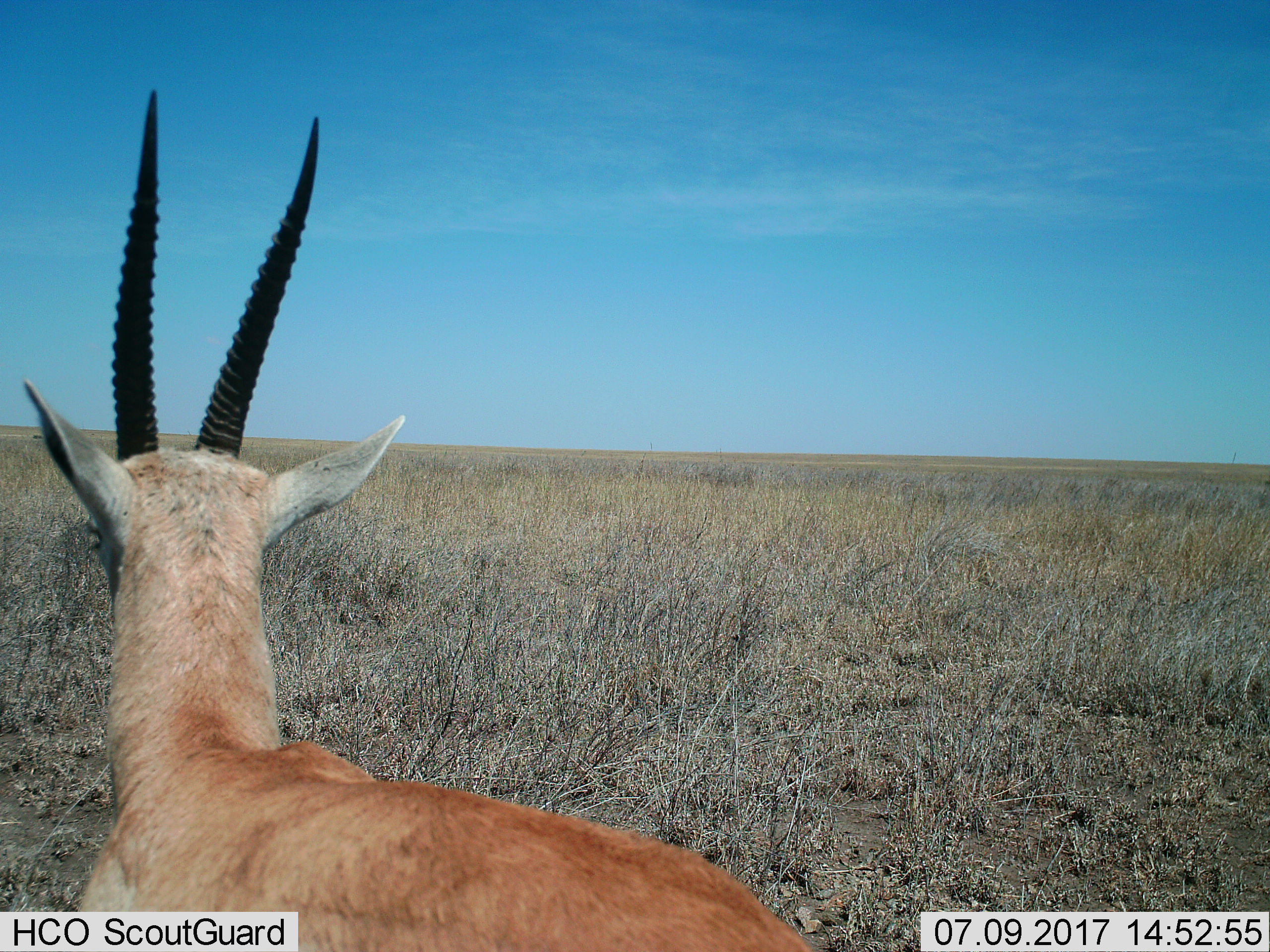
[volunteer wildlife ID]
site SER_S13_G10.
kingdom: Animalia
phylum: Chordata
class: Mammalia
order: Artiodactyla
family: Bovidae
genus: Eudorcas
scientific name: Eudorcas thomsonii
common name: thomson's gazelle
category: gazellethomsons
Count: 1.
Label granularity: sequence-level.